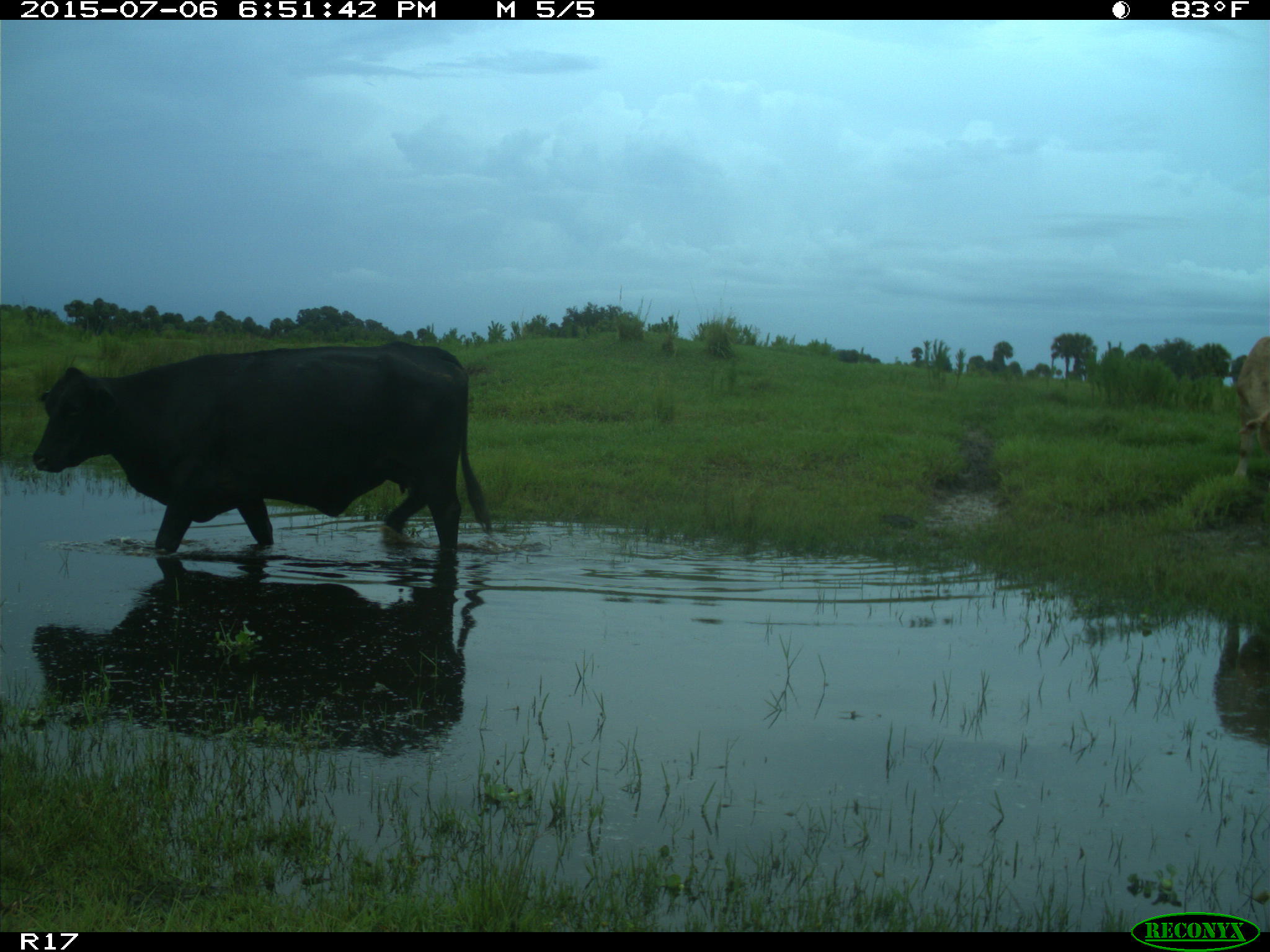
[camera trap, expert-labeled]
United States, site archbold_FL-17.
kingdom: Animalia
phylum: Chordata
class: Mammalia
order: Artiodactyla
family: Bovidae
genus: Bos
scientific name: Bos taurus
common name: domestic cow